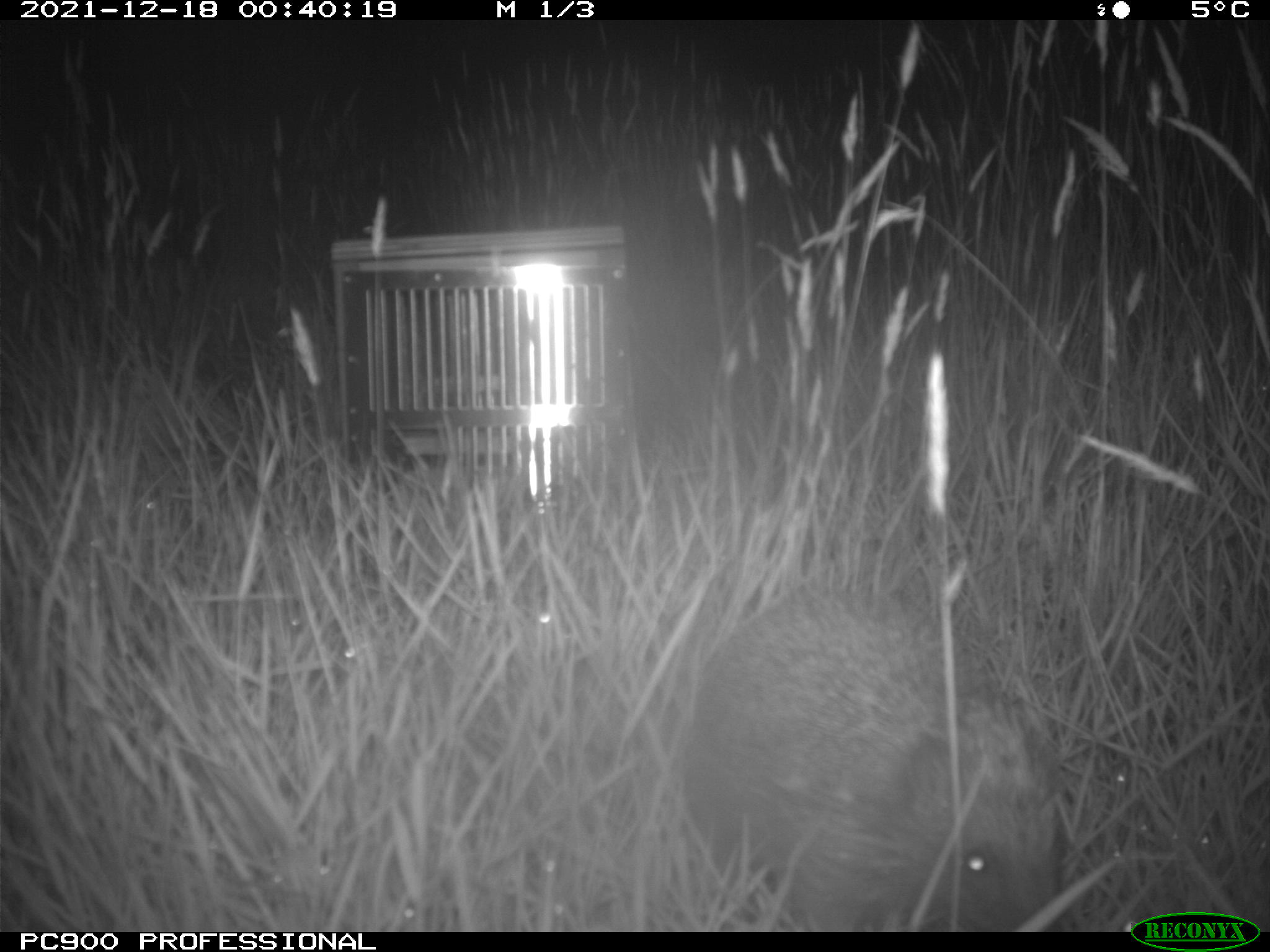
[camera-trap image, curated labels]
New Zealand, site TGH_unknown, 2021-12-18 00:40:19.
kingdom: Animalia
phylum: Chordata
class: Mammalia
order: Eulipotyphla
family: Erinaceidae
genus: Erinaceus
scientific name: Erinaceus europaeus europaeus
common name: european hedgehog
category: hedgehog